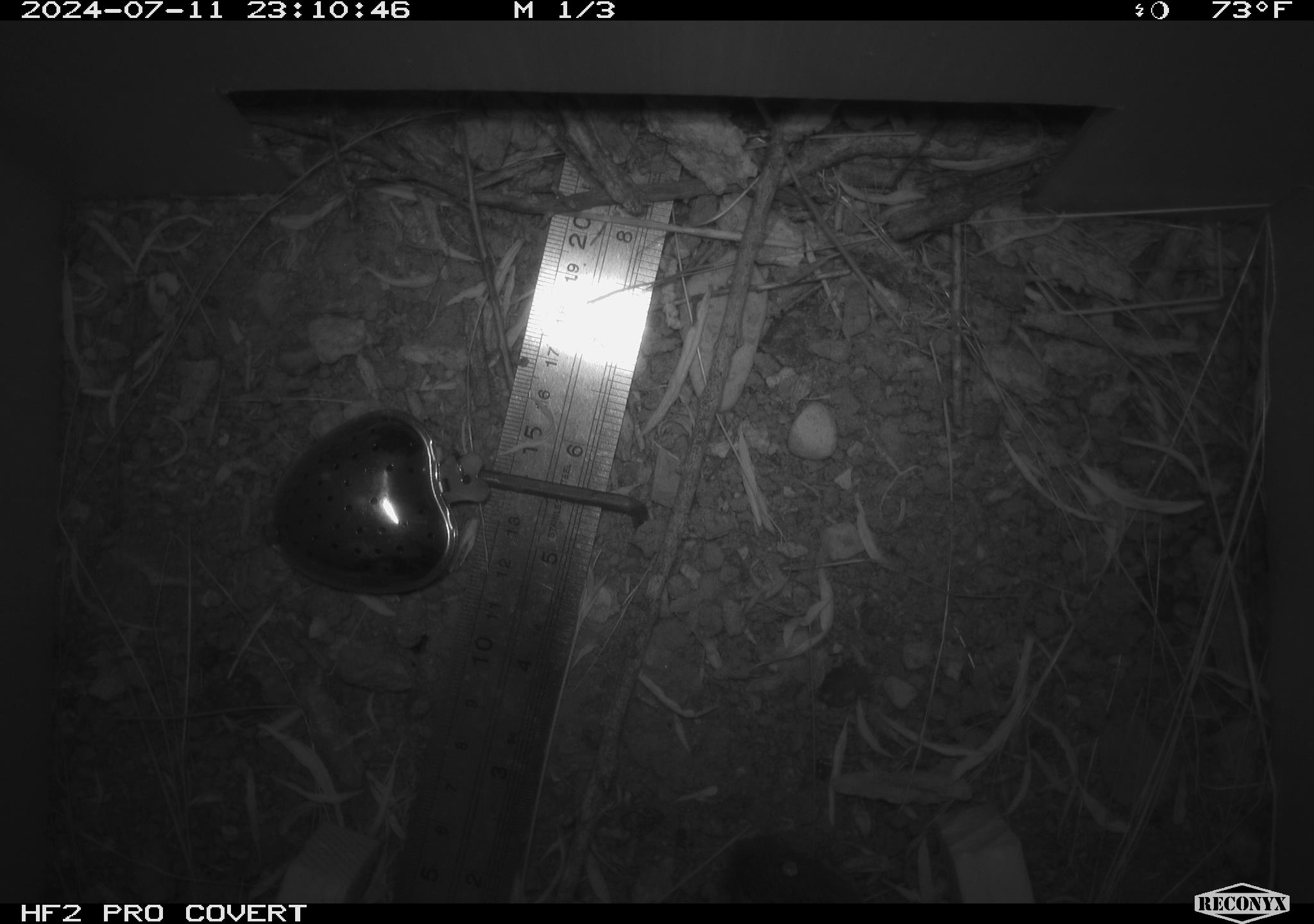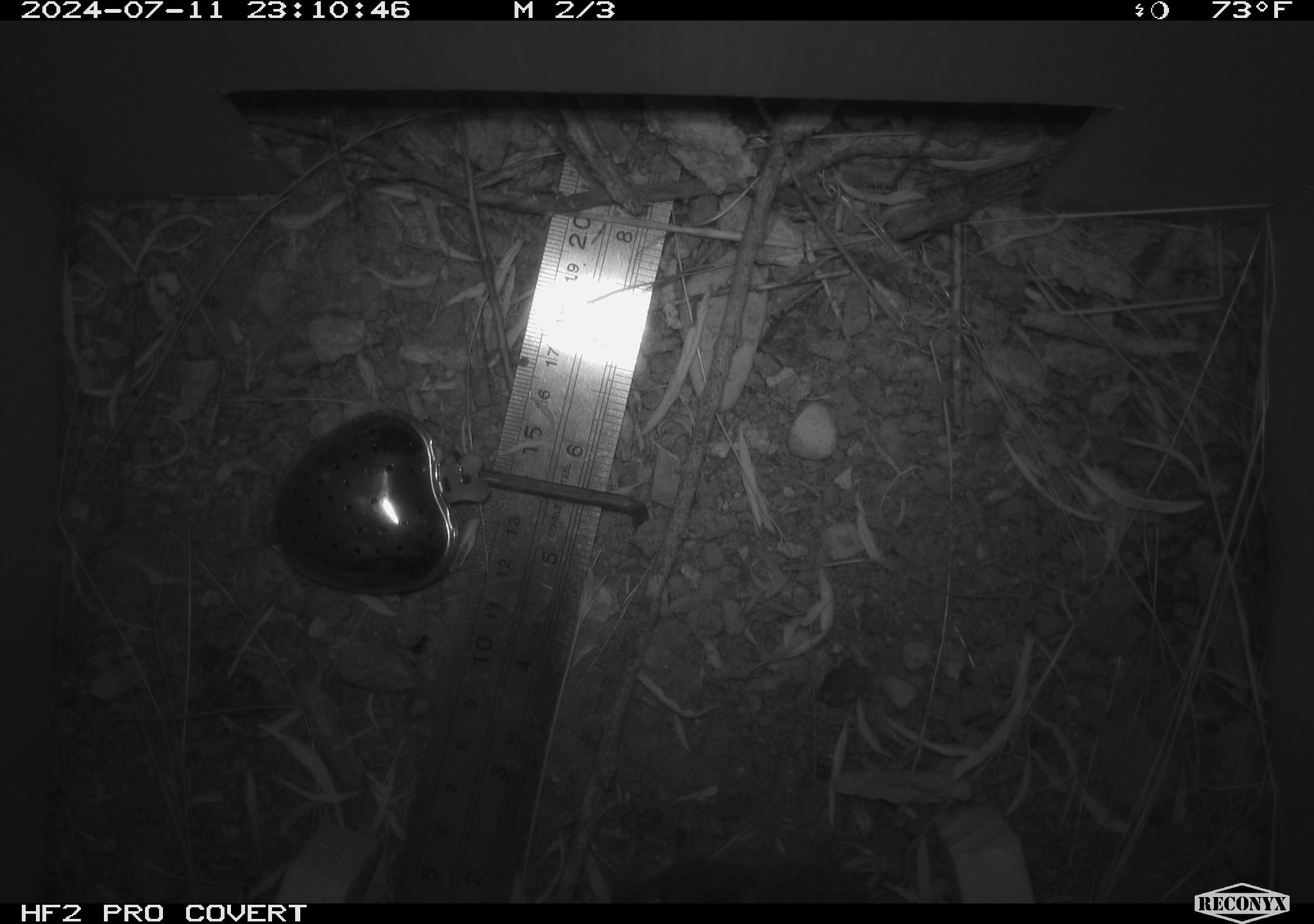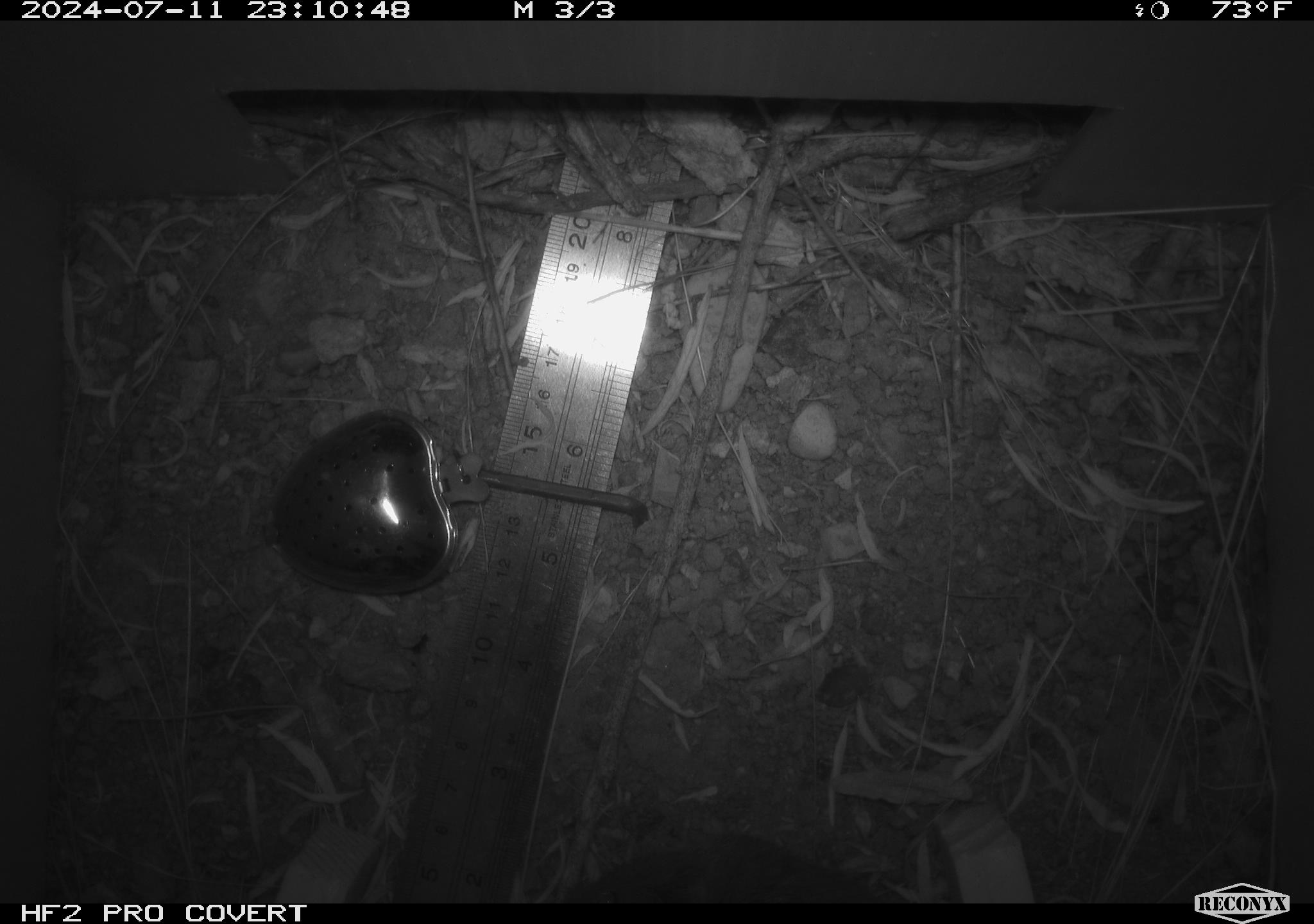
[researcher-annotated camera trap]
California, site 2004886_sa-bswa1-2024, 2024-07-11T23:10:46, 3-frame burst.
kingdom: Animalia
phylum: Chordata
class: Mammalia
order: Rodentia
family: Cricetidae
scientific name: Arvicolinae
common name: voles, lemmings, and muskrats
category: arvicolinae subfamily